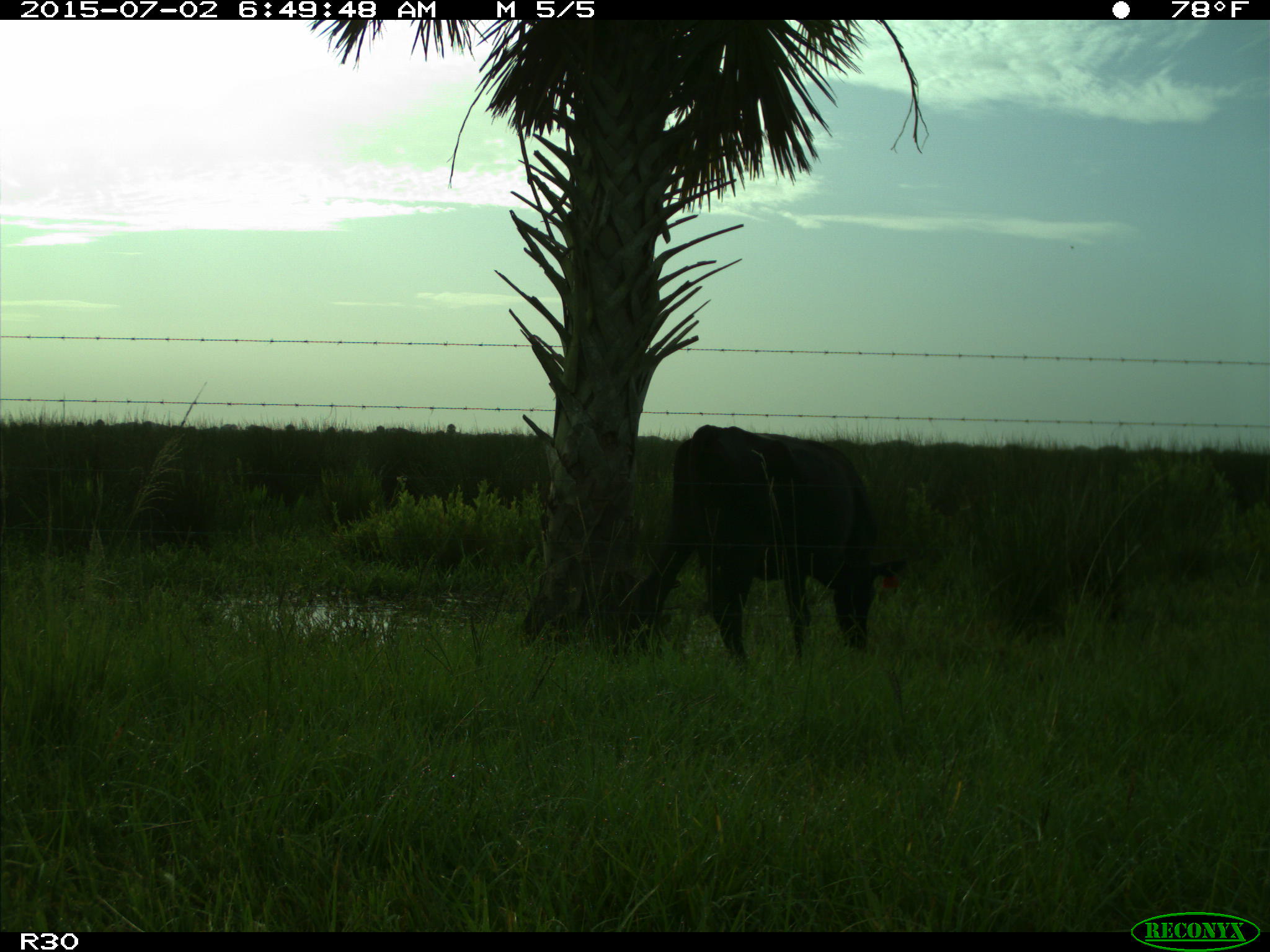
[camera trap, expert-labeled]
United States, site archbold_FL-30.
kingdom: Animalia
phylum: Chordata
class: Mammalia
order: Artiodactyla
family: Bovidae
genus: Bos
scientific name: Bos taurus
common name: domestic cow